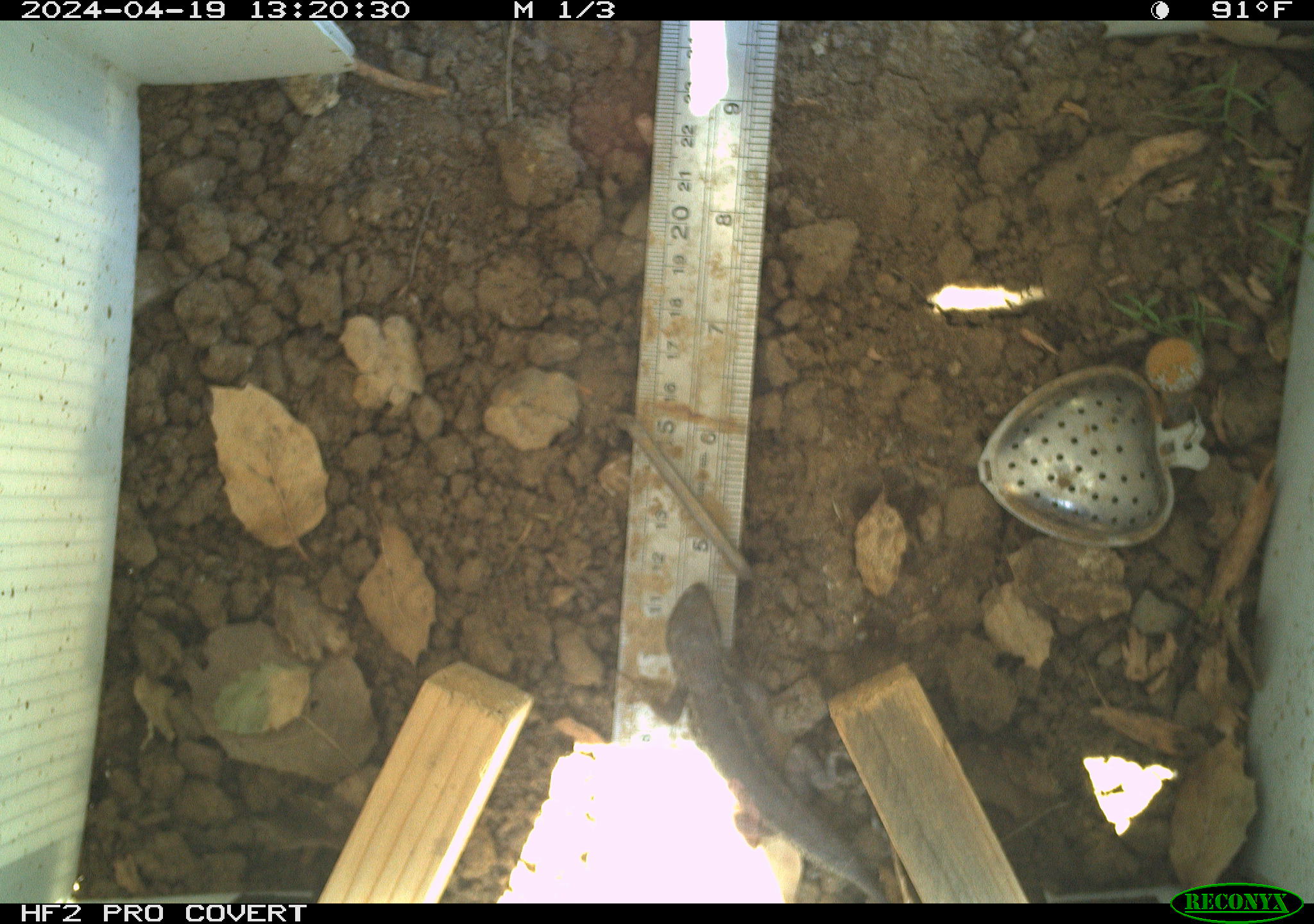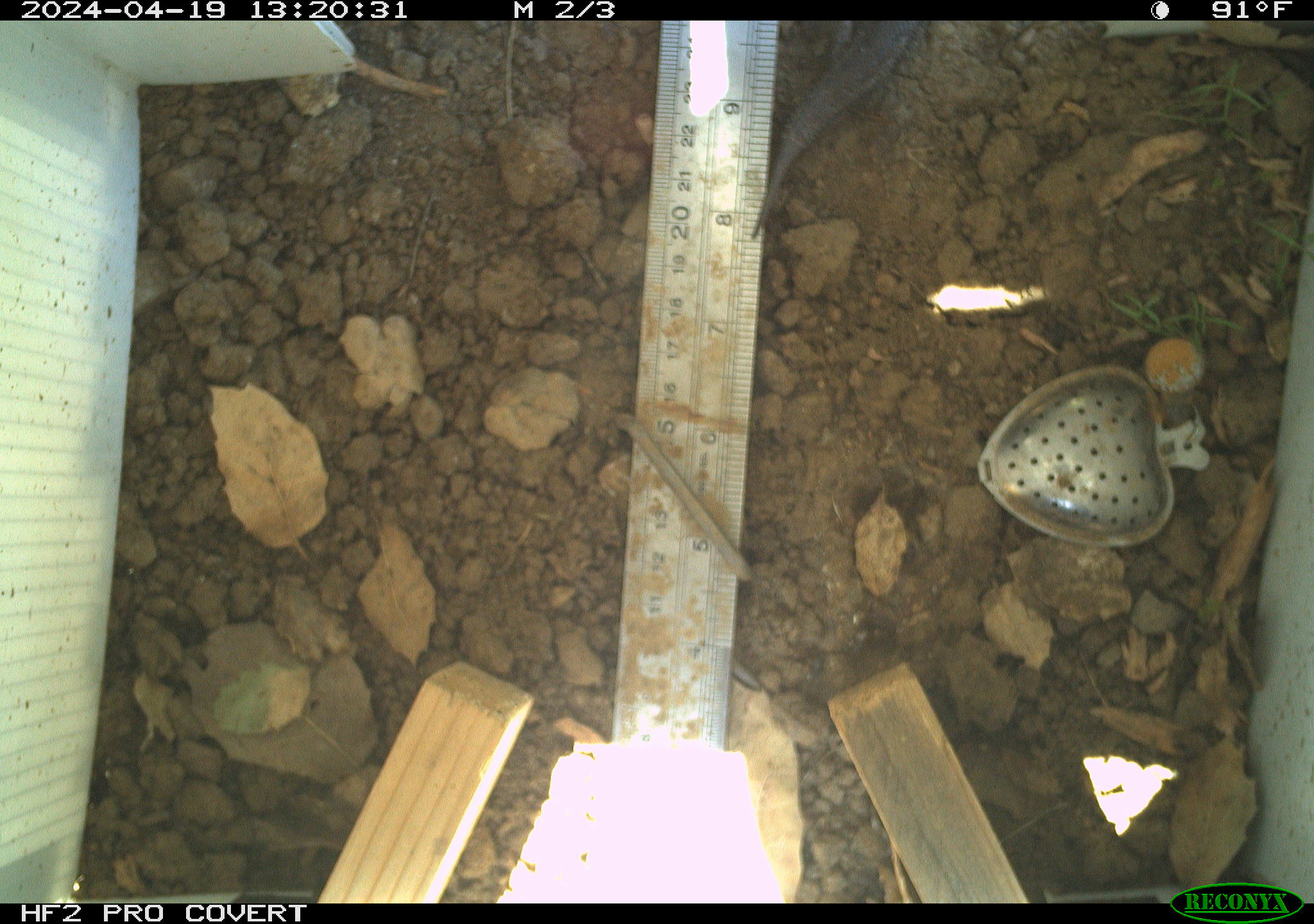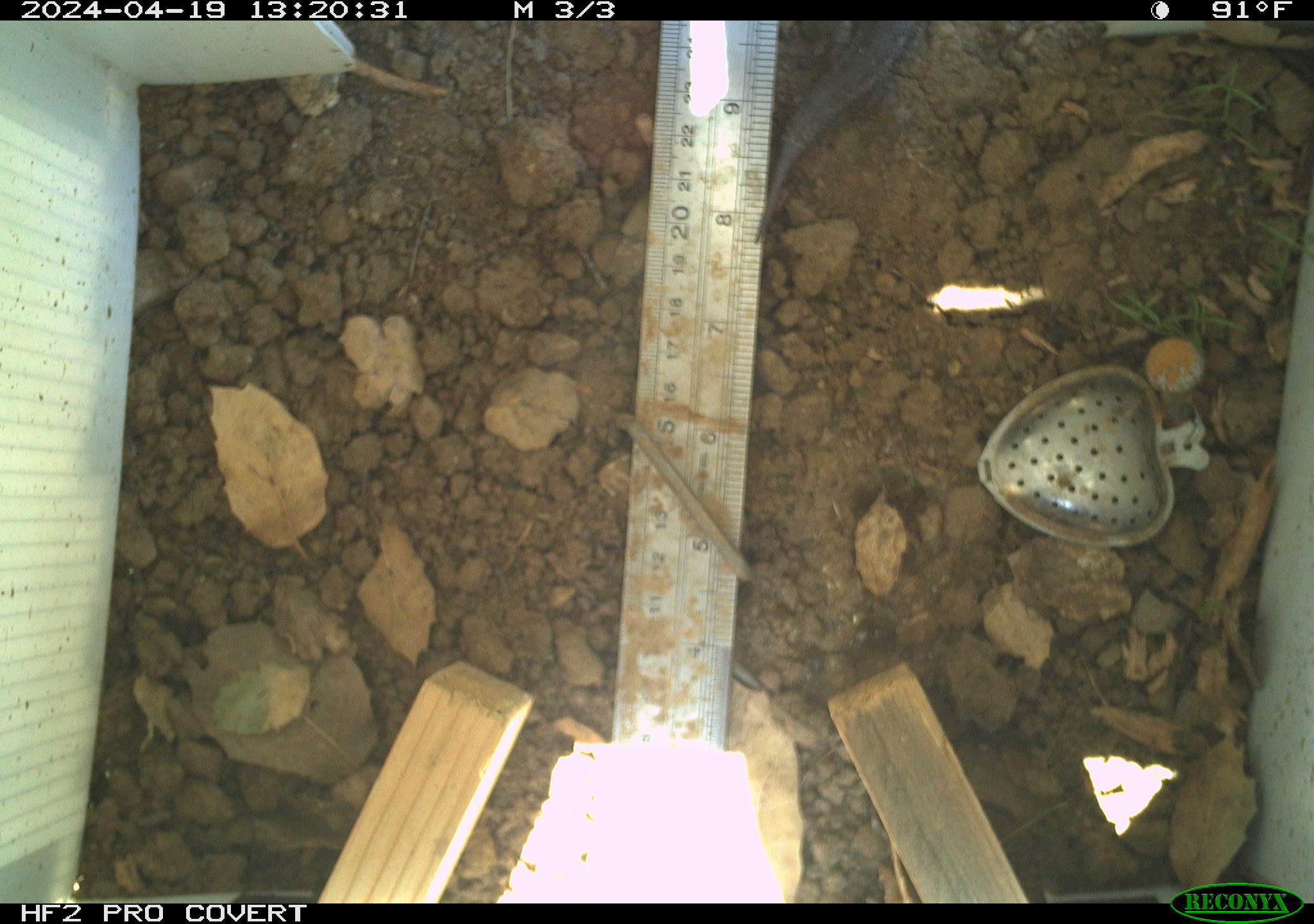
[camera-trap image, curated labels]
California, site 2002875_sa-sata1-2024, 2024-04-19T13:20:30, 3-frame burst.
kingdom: Animalia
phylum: Chordata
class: Reptilia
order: Squamata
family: Phrynosomatidae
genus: Sceloporus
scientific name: Sceloporus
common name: spiny lizards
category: sceloporus species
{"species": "sceloporus species (spiny lizards) (Sceloporus)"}